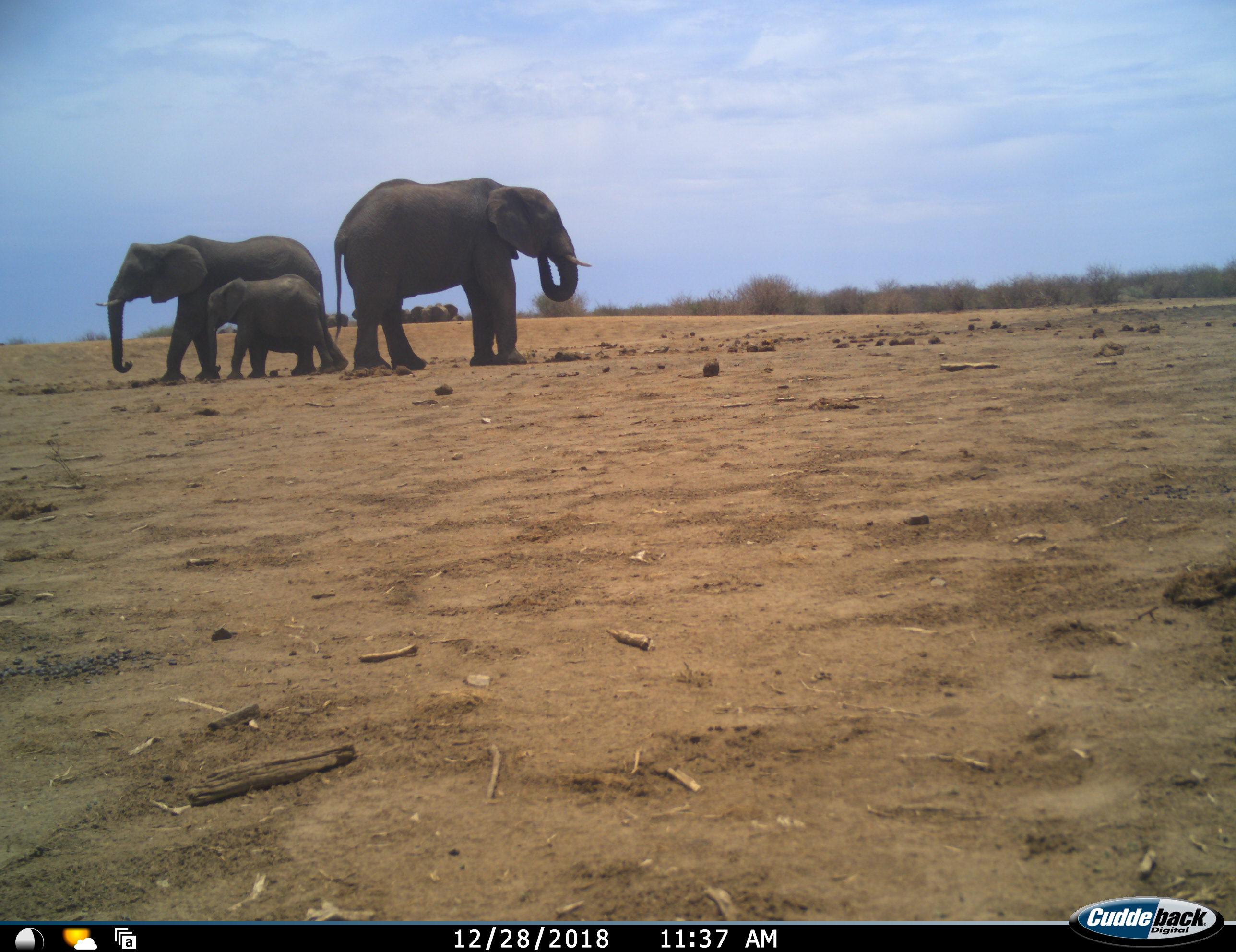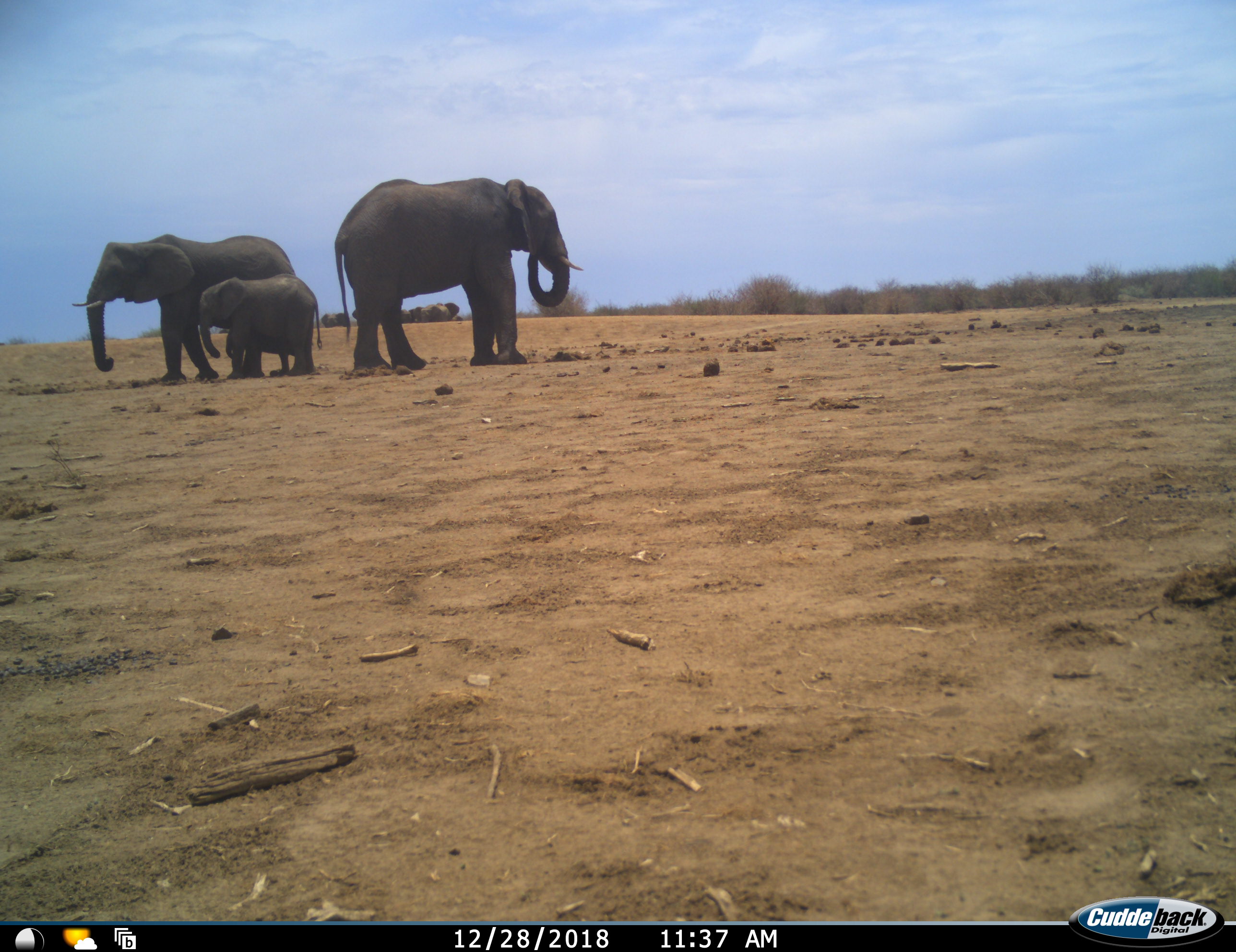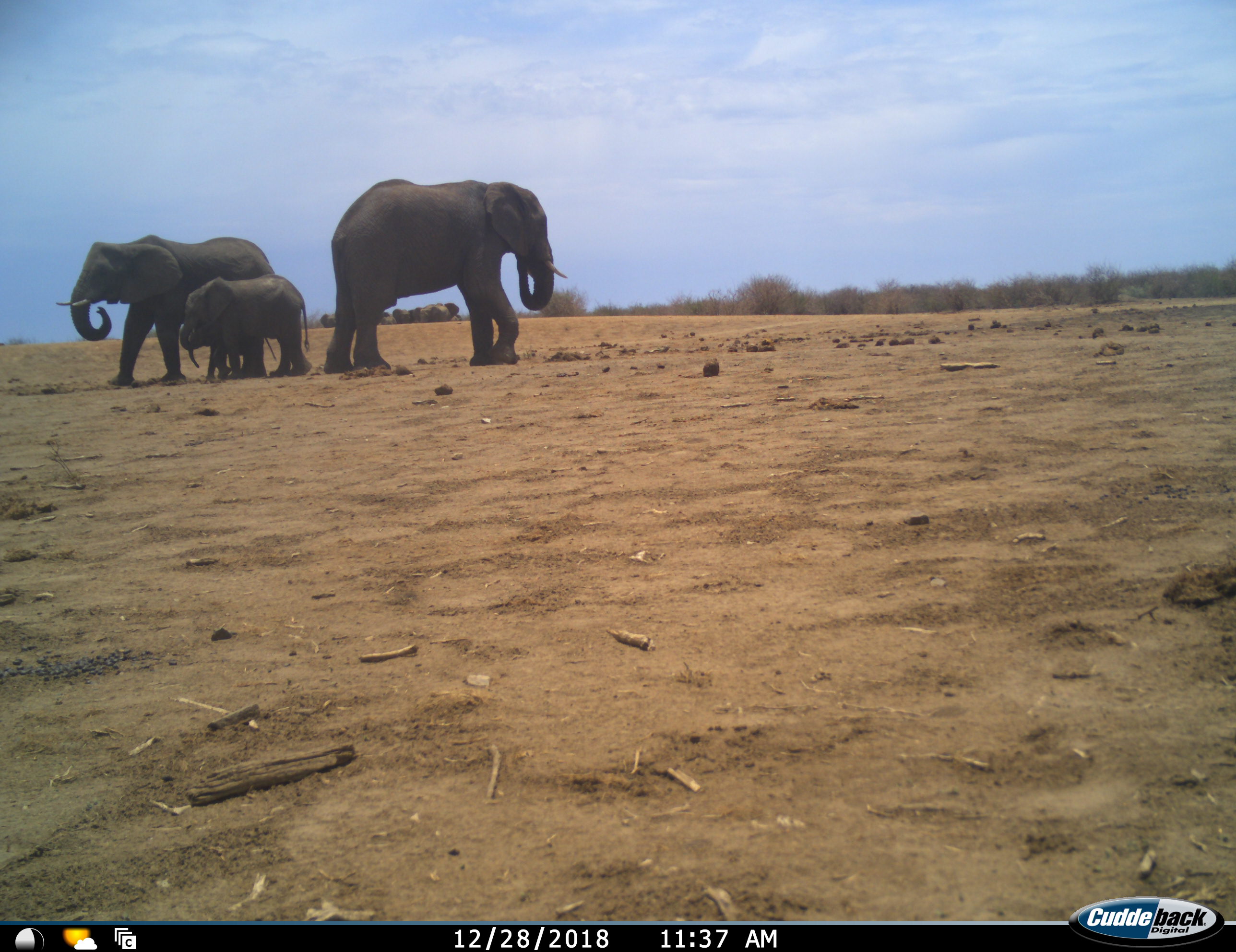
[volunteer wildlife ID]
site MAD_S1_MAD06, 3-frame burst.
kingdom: Animalia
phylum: Chordata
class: Mammalia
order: Proboscidea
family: Elephantidae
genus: Loxodonta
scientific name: Loxodonta africana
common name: african bush elephant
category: elephant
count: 3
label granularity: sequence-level